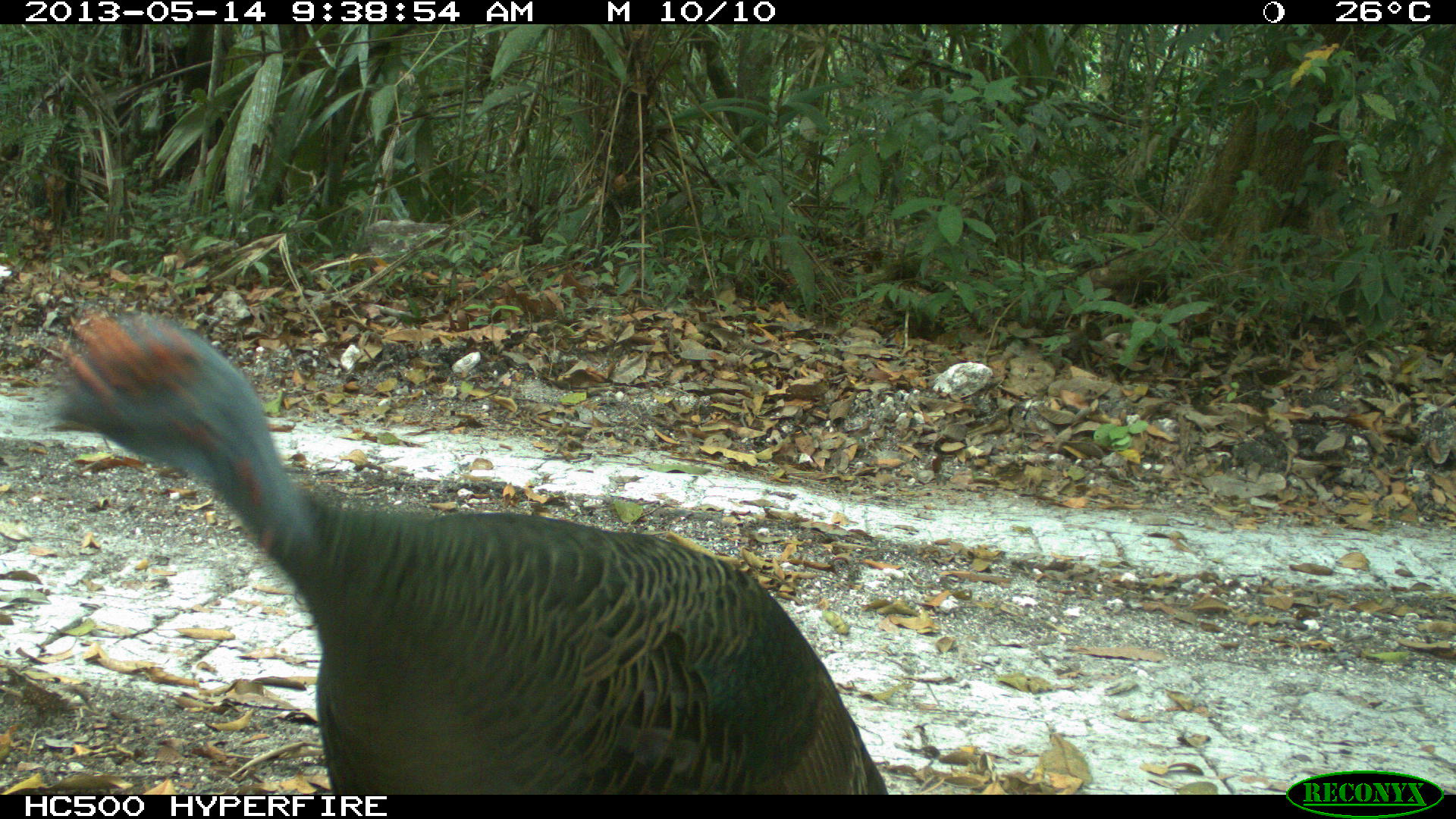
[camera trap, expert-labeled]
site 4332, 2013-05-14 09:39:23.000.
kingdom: Animalia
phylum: Chordata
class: Aves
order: Galliformes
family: Phasianidae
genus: Meleagris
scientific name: Meleagris ocellata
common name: ocellated turkey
Meleagris ocellata (ocellated turkey), count 1, sex male.